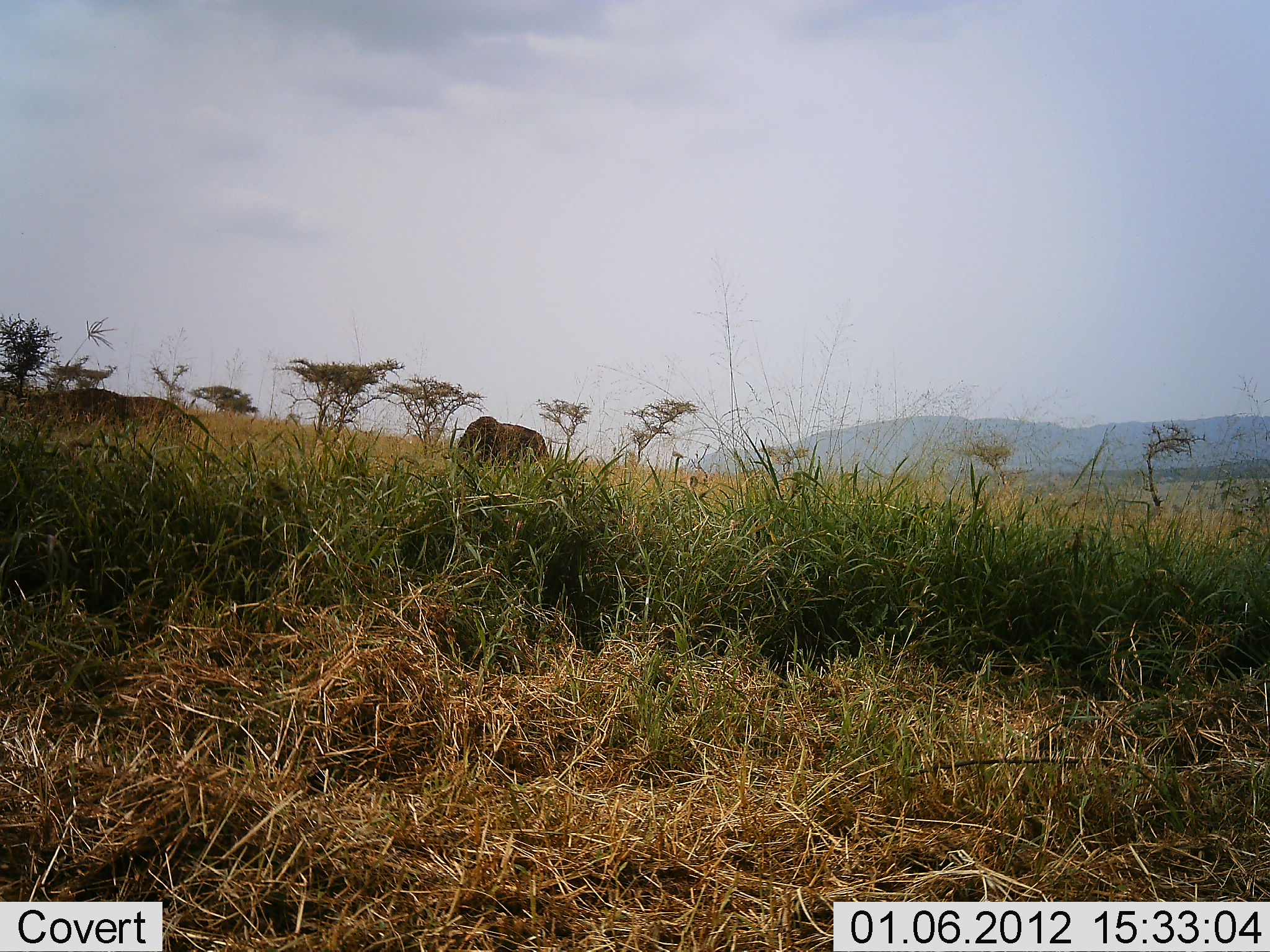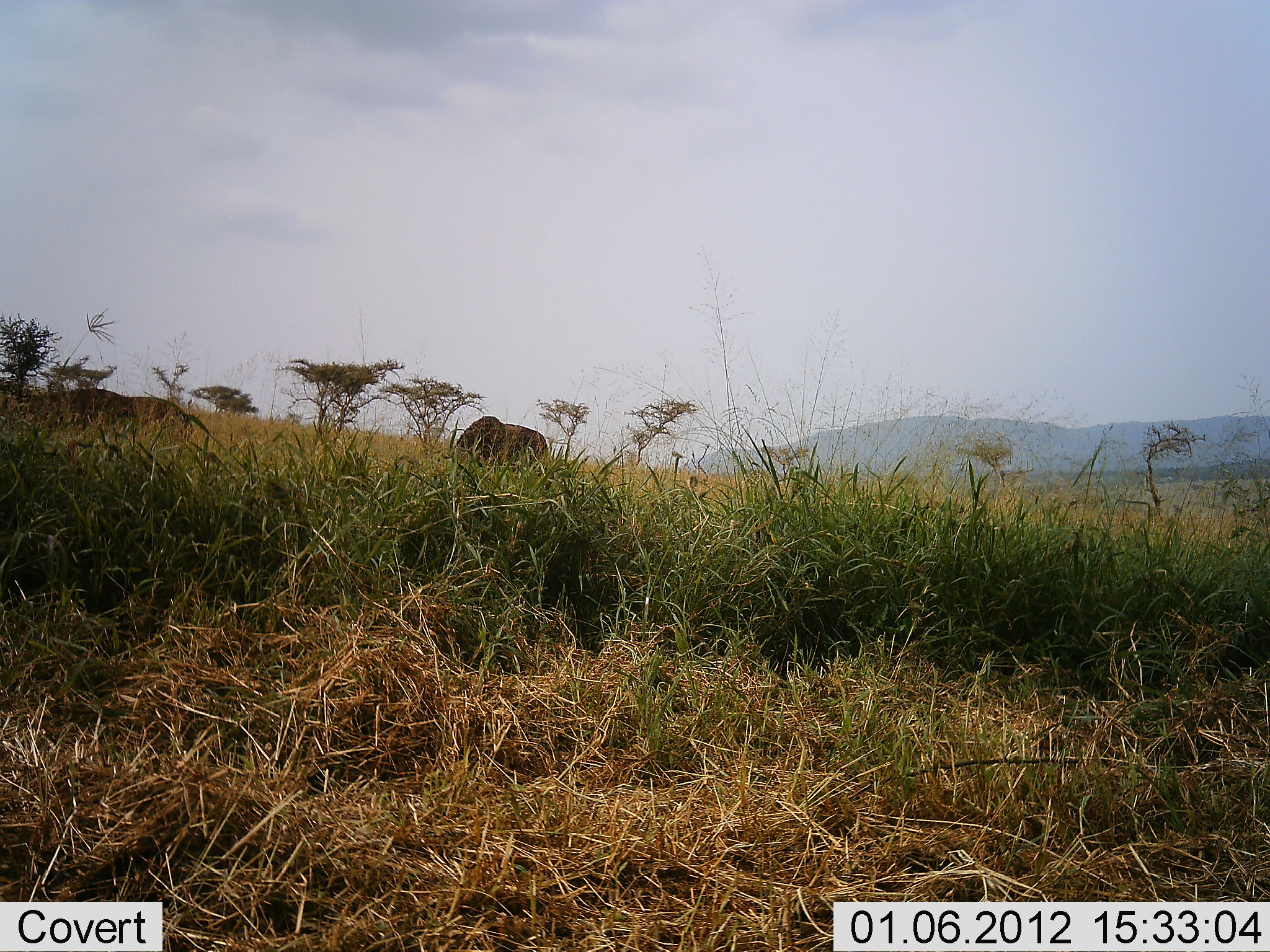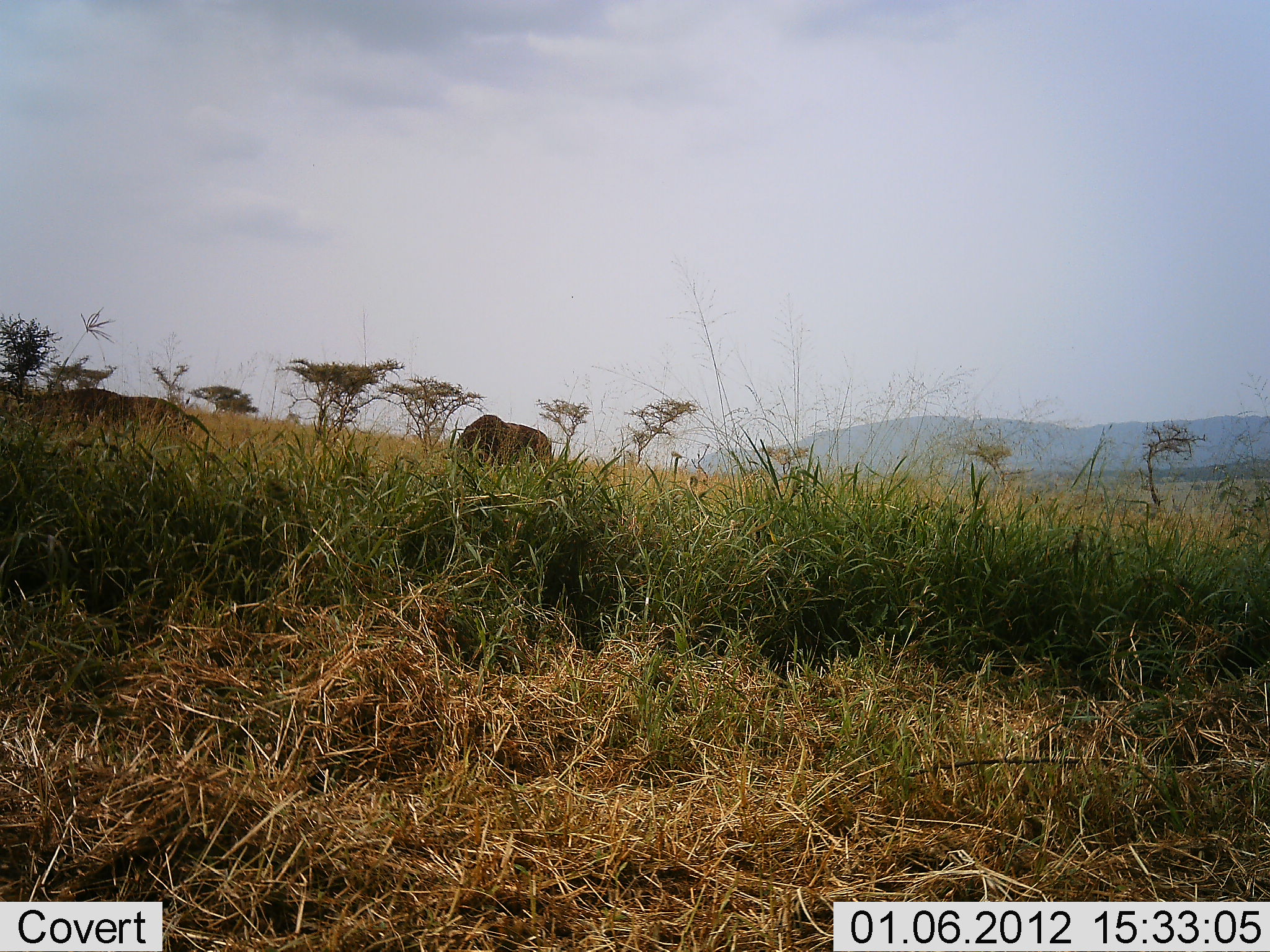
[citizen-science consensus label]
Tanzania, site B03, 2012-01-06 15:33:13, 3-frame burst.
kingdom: Animalia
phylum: Chordata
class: Mammalia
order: Artiodactyla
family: Bovidae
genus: Connochaetes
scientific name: Connochaetes taurinus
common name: blue wildebeest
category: wildebeest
Wildebeest (blue wildebeest) (Connochaetes taurinus), count 2. Behavior (volunteer vote fractions): standing 46%, resting 0%, moving 0%, interacting 0%. Young present (vote fraction): 0%. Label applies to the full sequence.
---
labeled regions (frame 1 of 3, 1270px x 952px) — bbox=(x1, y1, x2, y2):
animal: bbox=(22, 385, 194, 458); bbox=(455, 416, 550, 492)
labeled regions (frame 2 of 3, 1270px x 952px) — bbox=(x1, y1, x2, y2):
animal: bbox=(2, 383, 206, 471); bbox=(453, 415, 549, 495)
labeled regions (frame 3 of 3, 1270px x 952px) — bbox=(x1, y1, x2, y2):
animal: bbox=(6, 378, 212, 462); bbox=(452, 413, 552, 485)